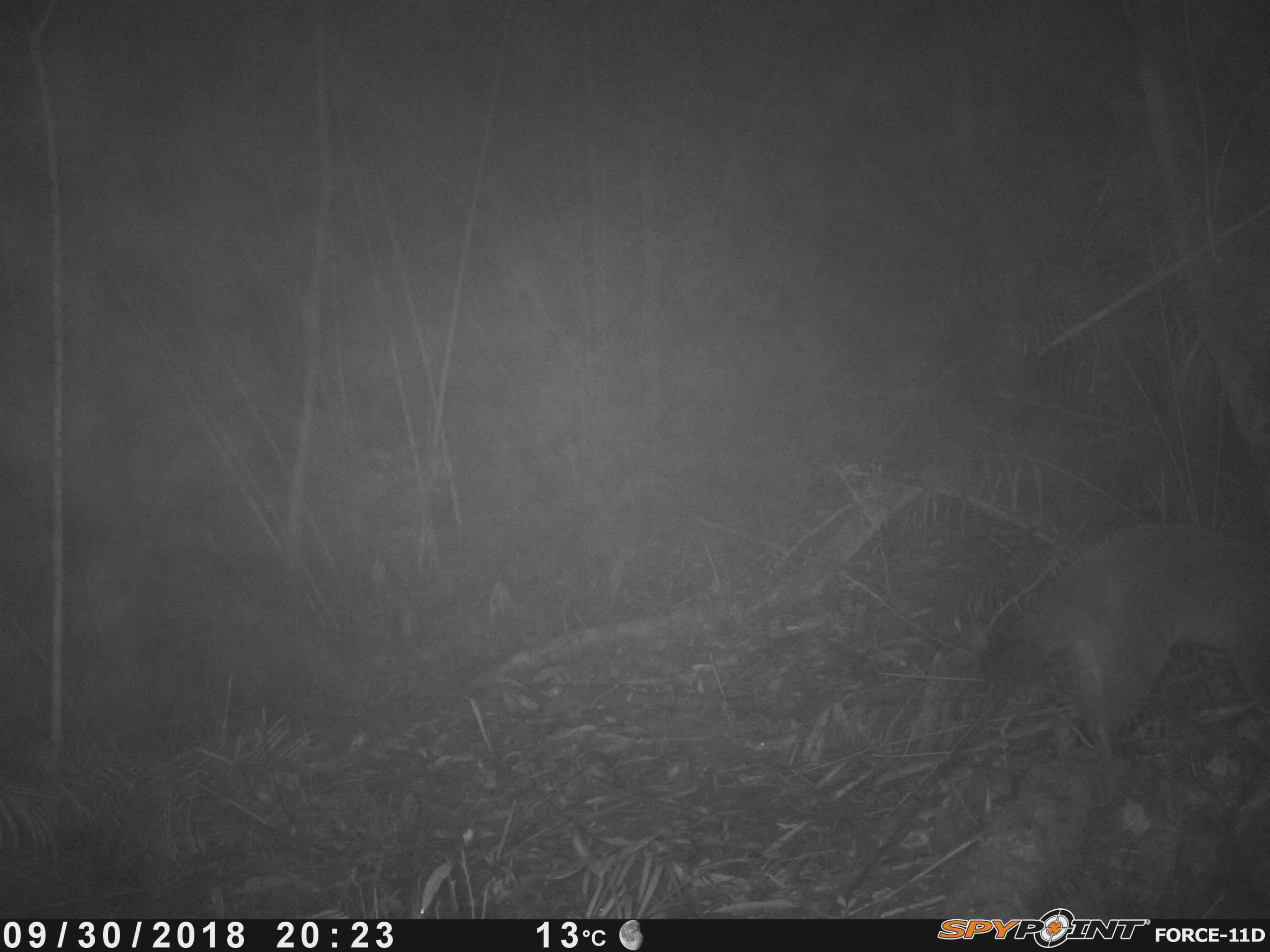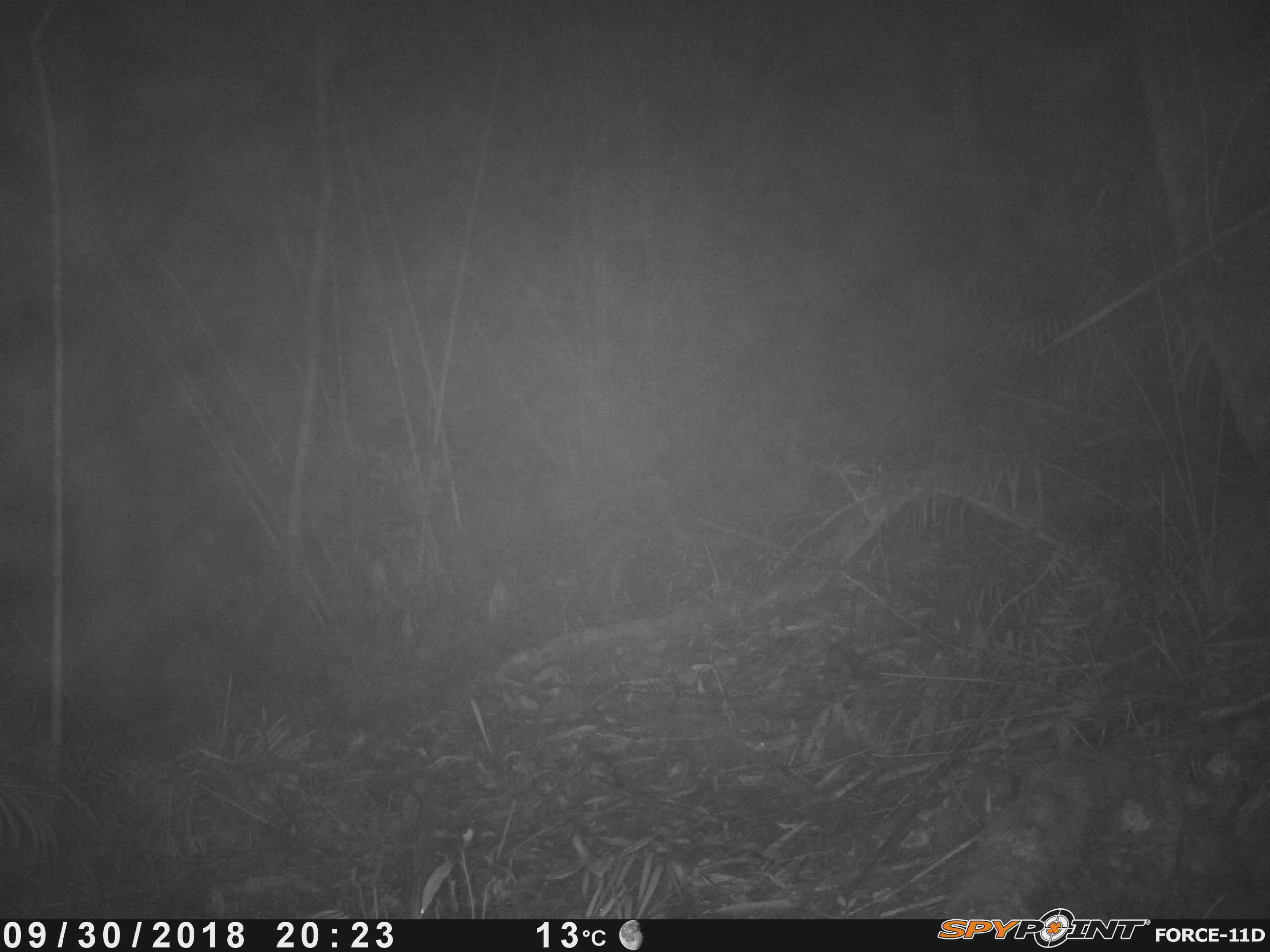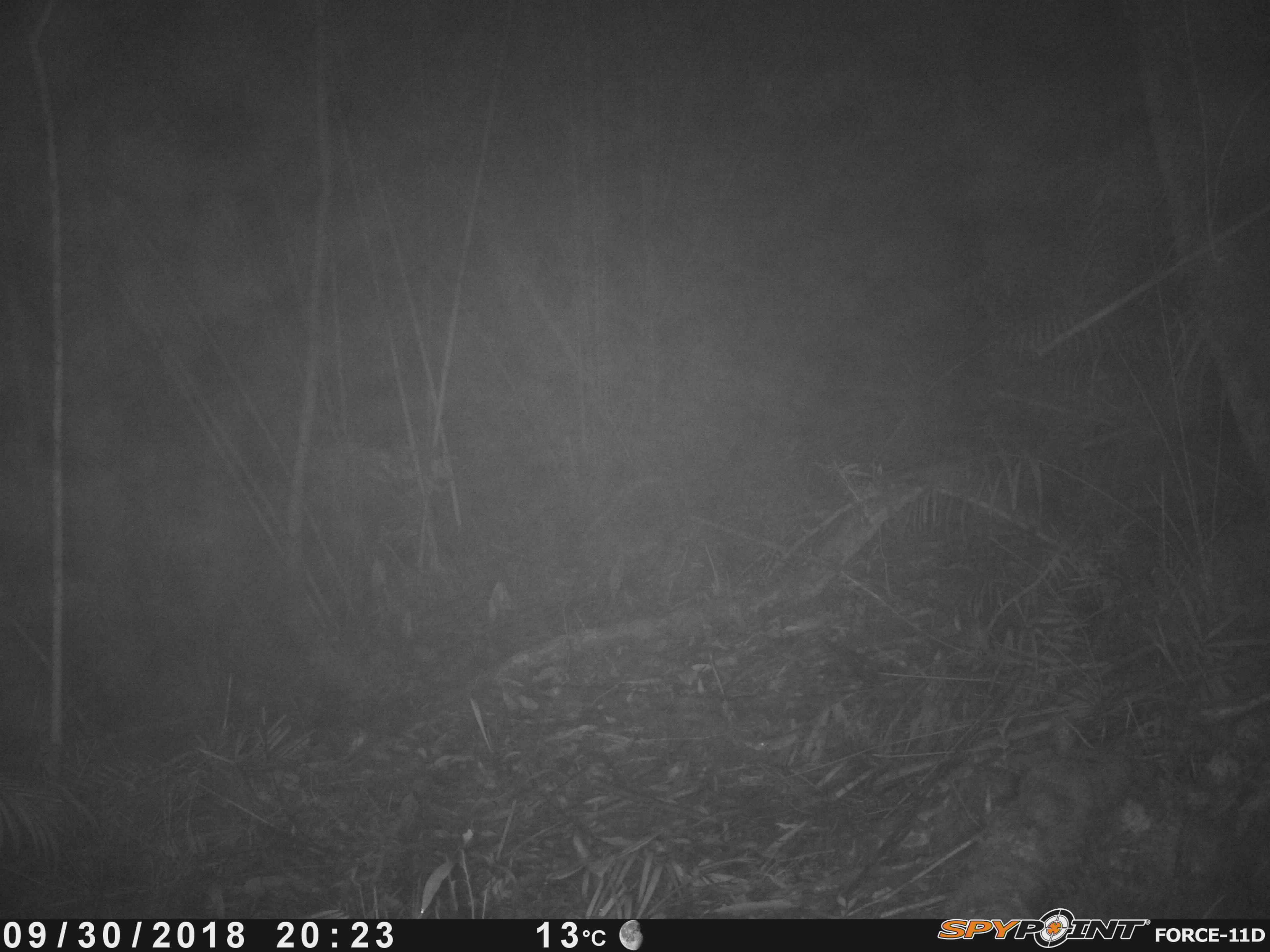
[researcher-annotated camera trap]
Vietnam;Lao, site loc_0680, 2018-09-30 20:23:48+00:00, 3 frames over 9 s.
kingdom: Animalia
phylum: Chordata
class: Mammalia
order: Carnivora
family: Viverridae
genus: Paguma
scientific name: Paguma larvata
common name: masked palm civet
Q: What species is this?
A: Masked palm civet (Paguma larvata).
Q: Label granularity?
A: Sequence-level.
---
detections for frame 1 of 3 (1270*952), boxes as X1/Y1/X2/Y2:
masked palm civet: 981/521/1270/772